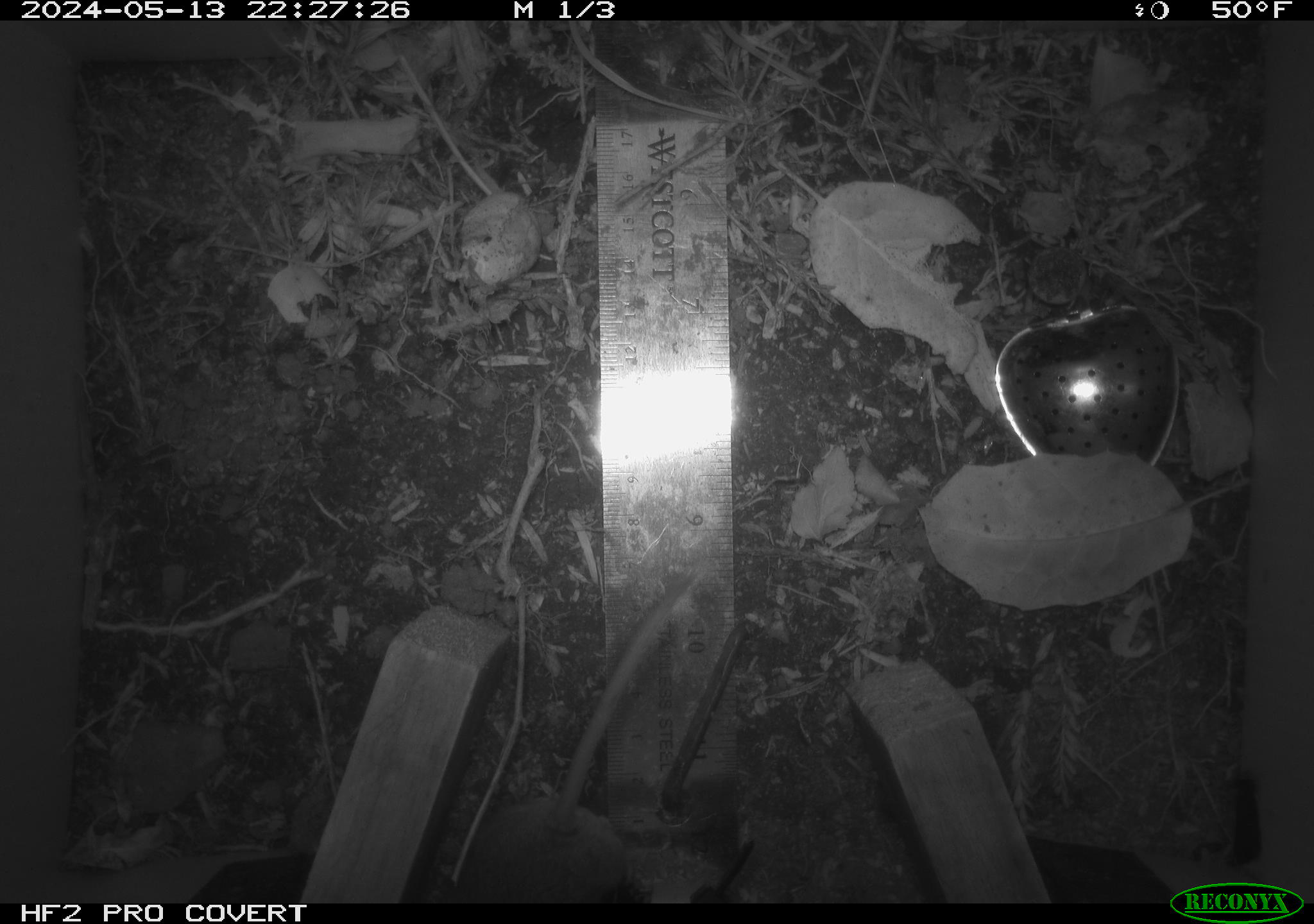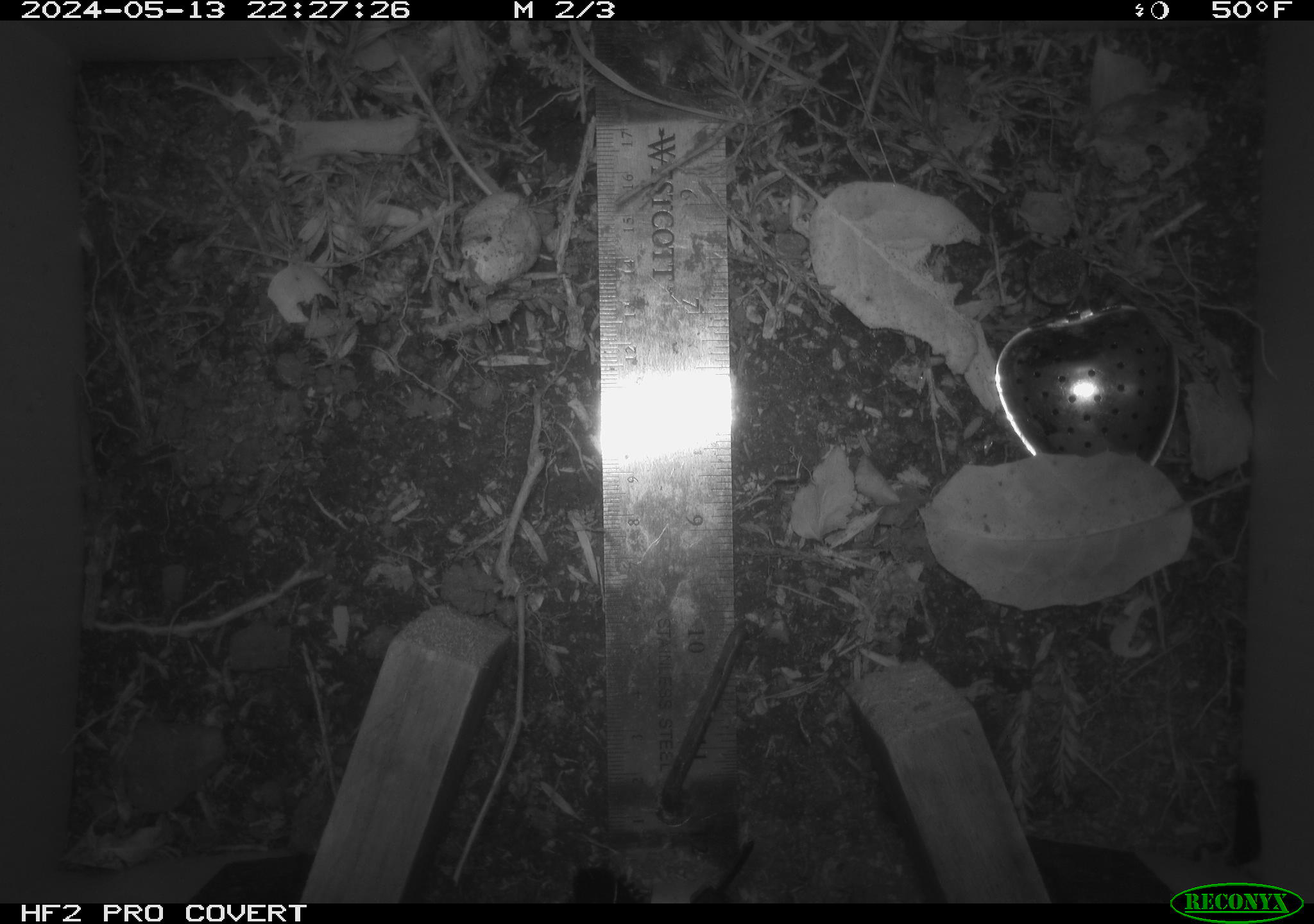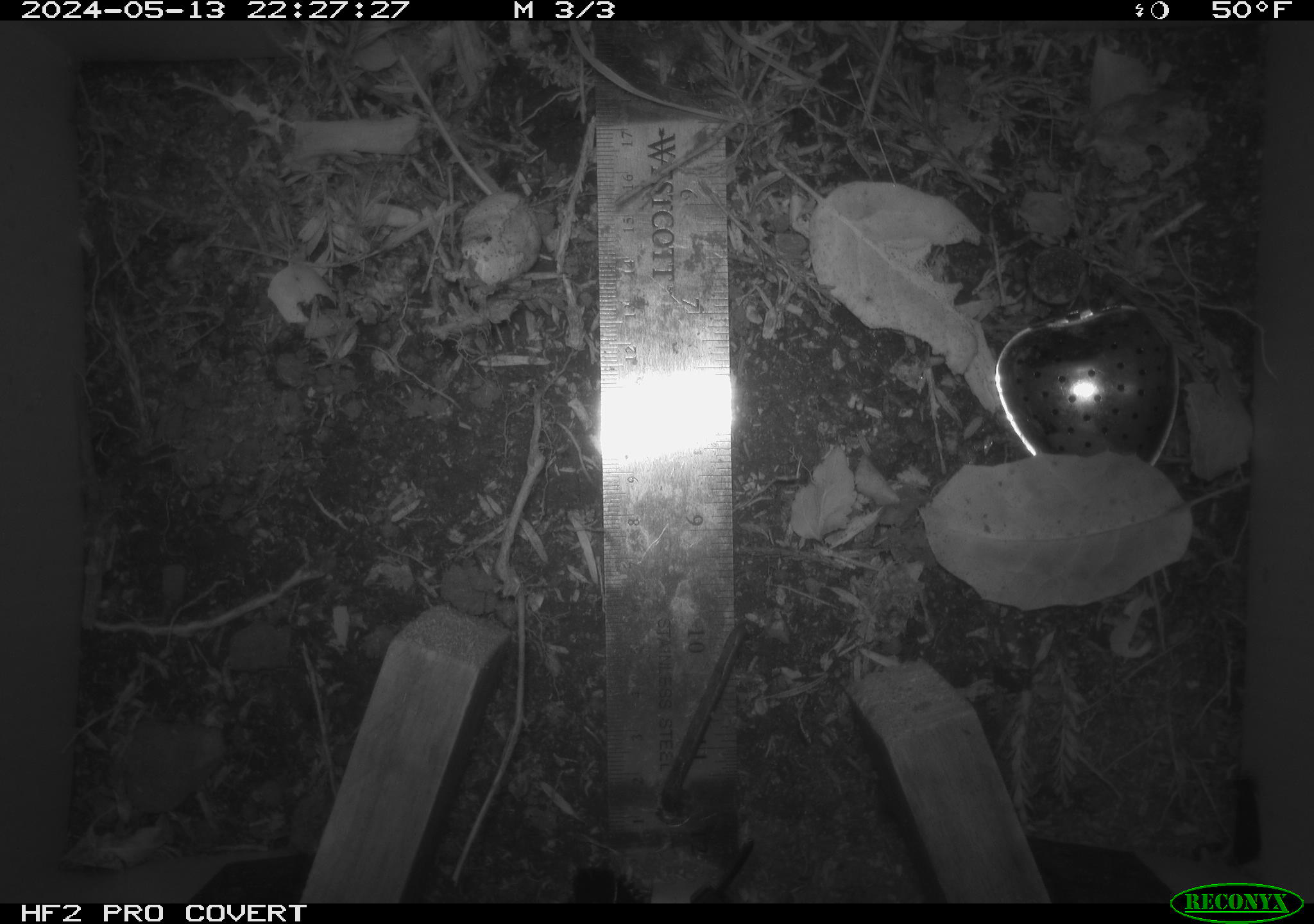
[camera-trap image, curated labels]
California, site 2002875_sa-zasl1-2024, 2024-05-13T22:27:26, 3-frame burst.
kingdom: Animalia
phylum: Chordata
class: Mammalia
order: Rodentia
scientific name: Rodentia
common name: rodent